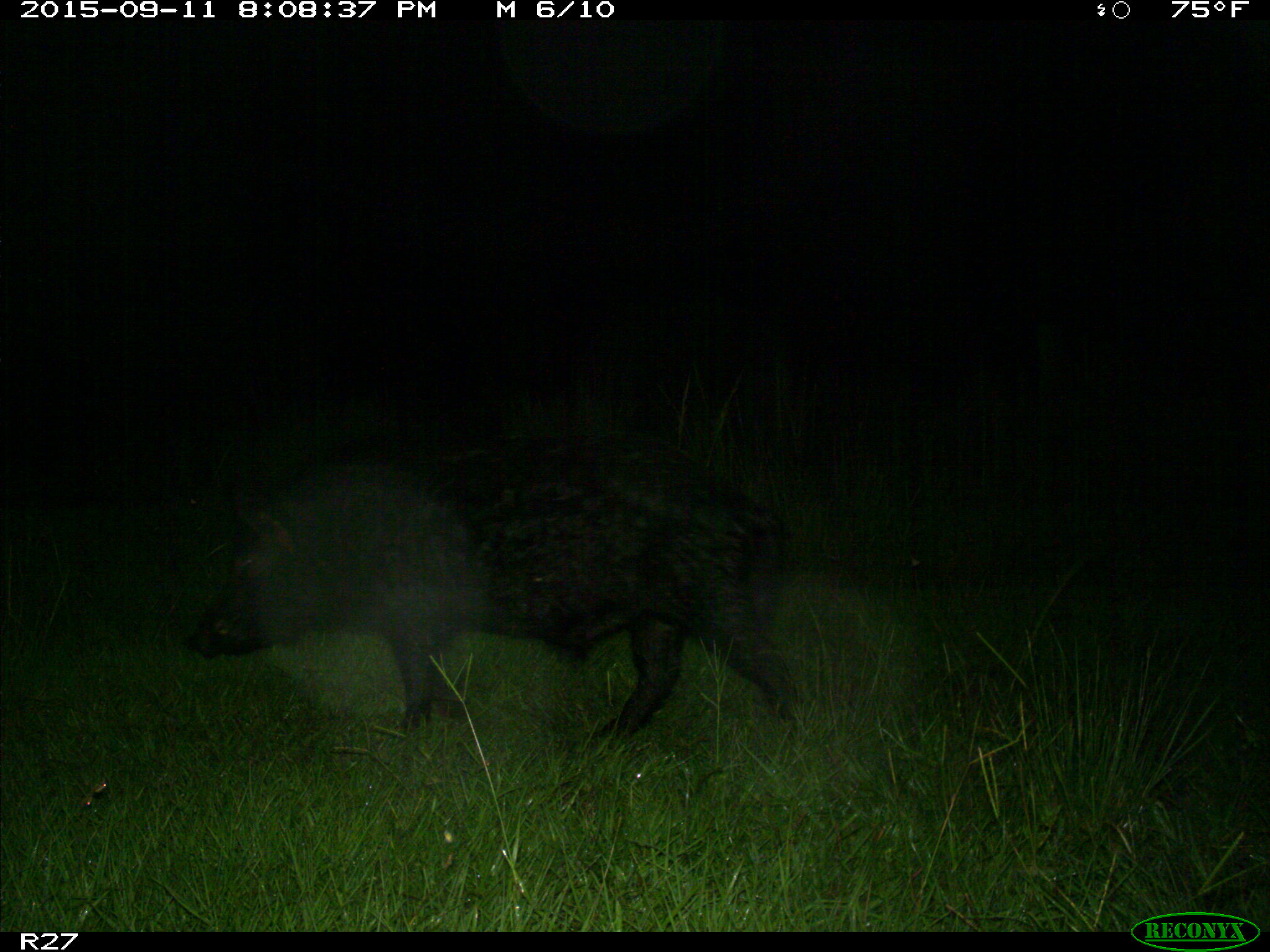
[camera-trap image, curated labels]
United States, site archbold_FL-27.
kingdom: Animalia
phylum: Chordata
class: Mammalia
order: Artiodactyla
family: Suidae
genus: Sus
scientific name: Sus scrofa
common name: wild boar